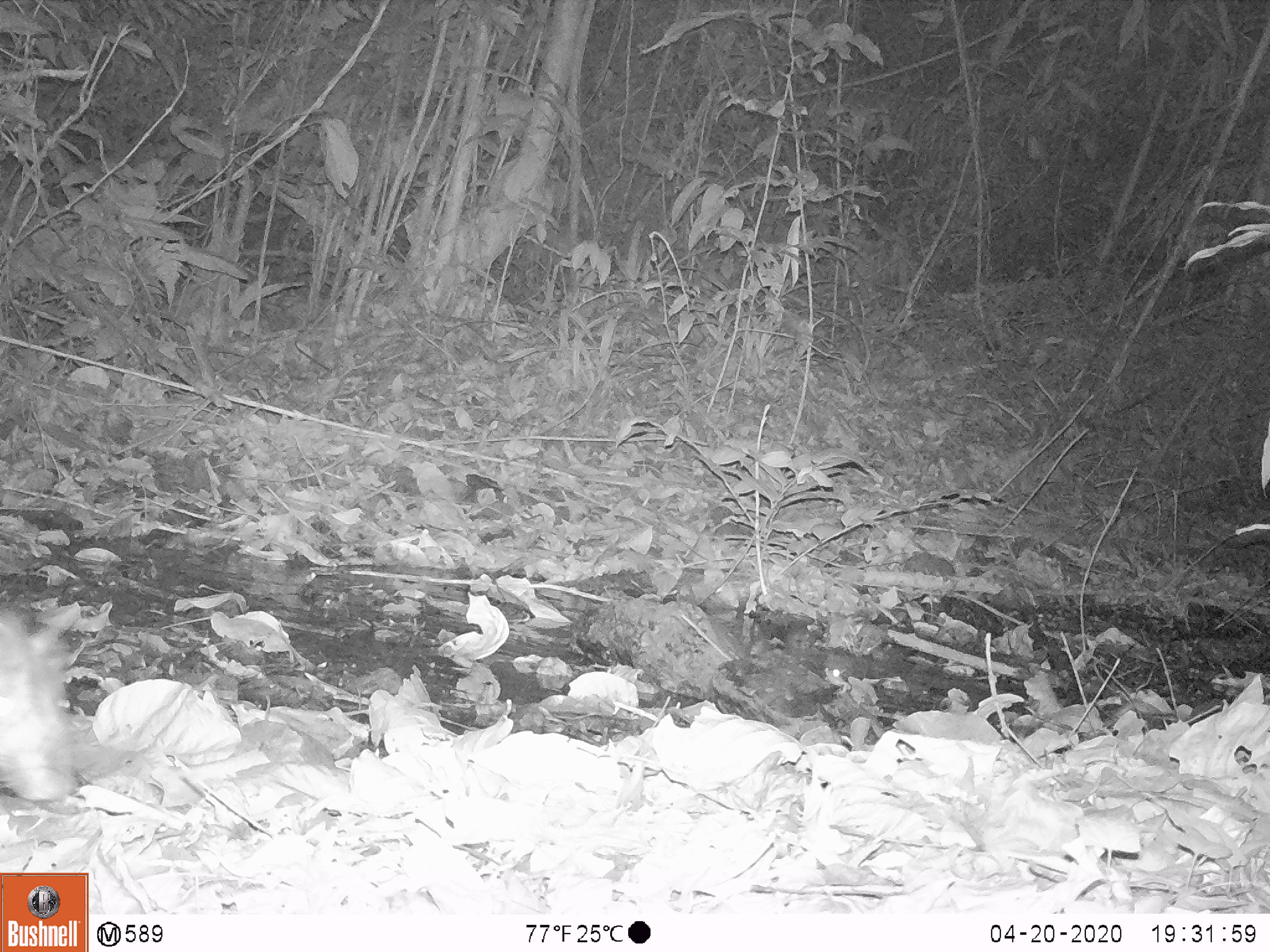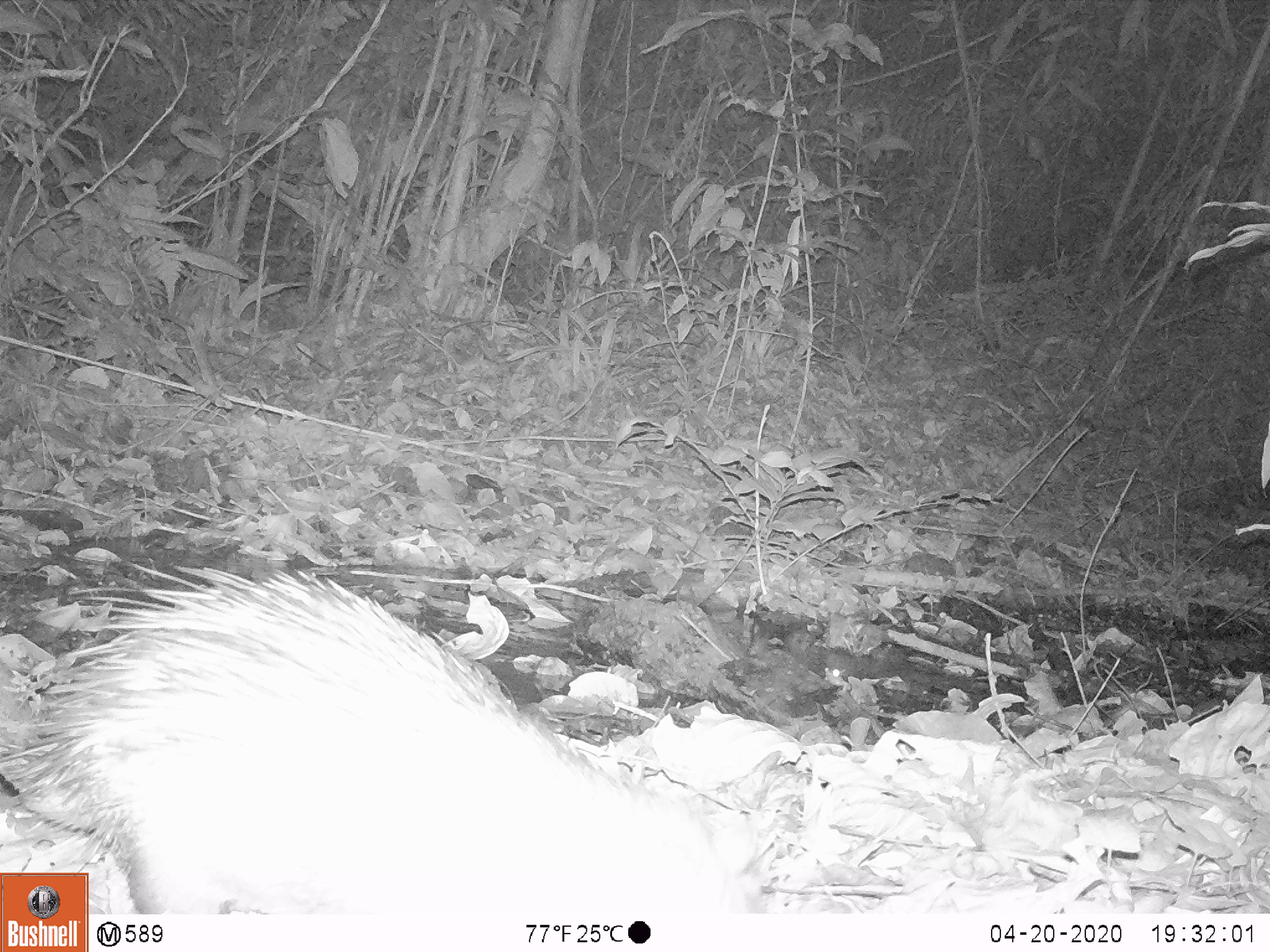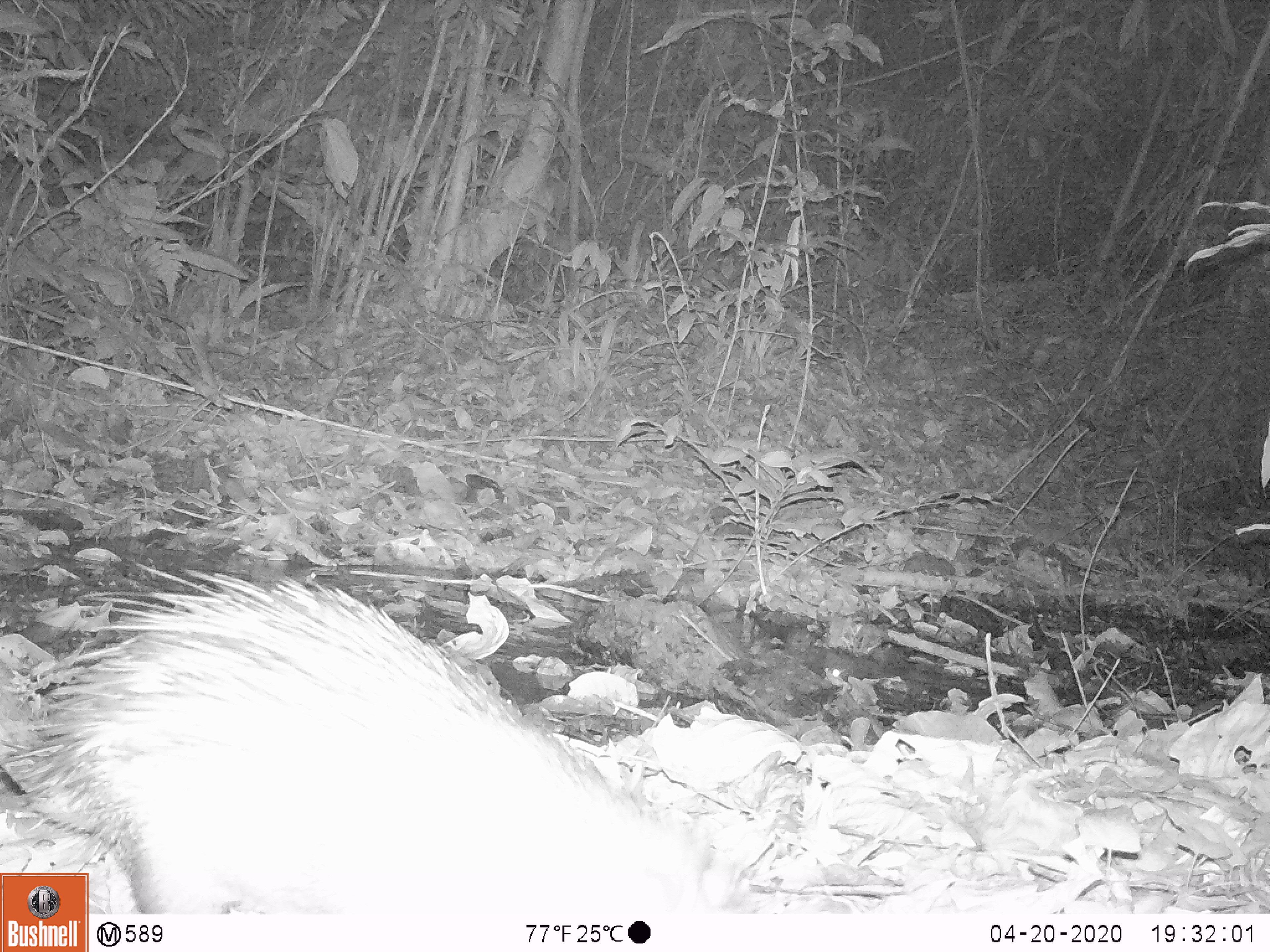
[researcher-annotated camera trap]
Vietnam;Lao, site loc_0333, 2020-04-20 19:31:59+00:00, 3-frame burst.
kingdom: Animalia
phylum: Chordata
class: Mammalia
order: Rodentia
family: Hystricidae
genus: Atherurus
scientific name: Atherurus macrourus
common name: asiatic brush-tailed porcupine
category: asiatic brush tailed porcupine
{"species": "asiatic brush tailed porcupine (asiatic brush-tailed porcupine) (Atherurus macrourus)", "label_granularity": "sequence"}